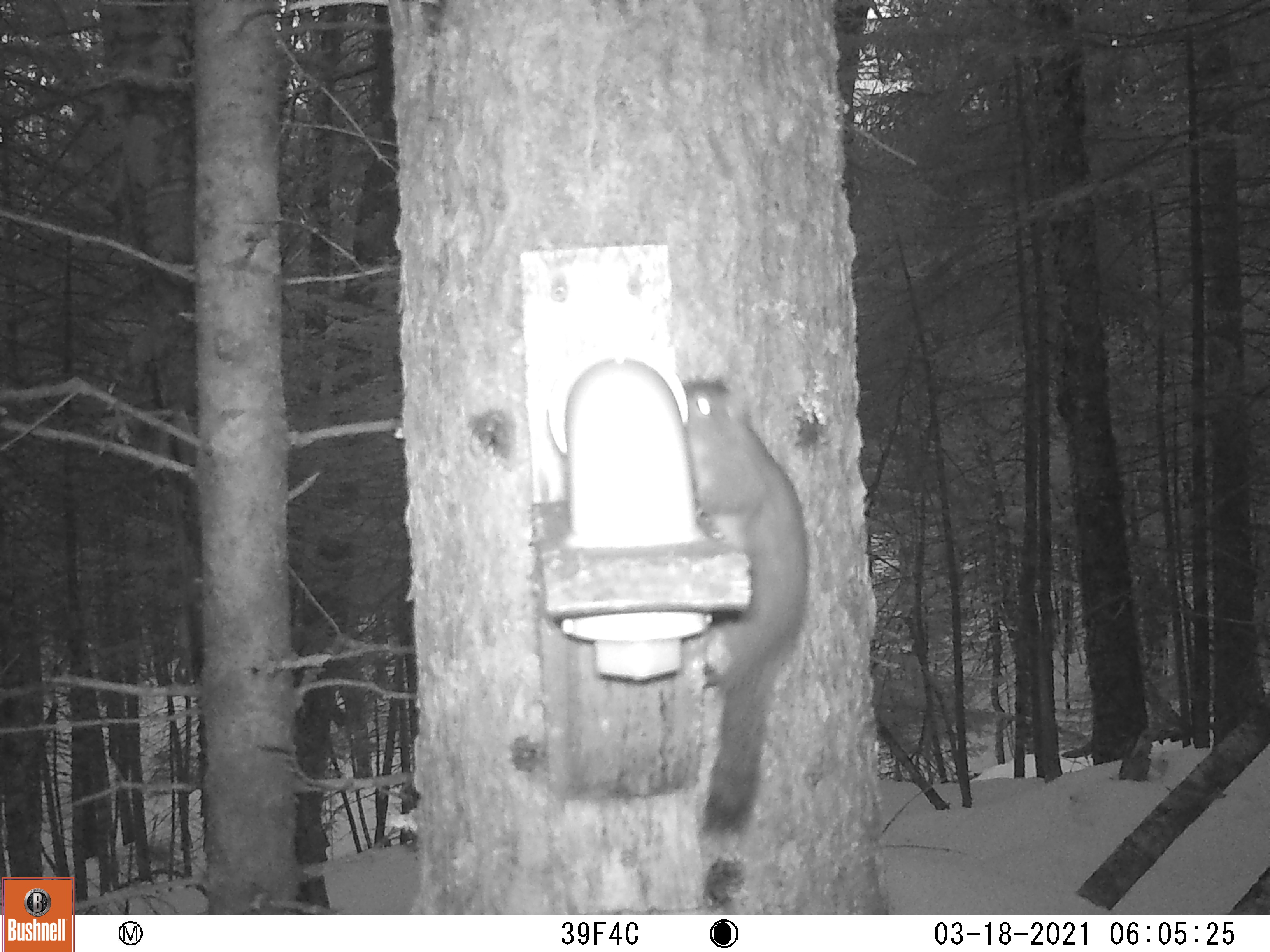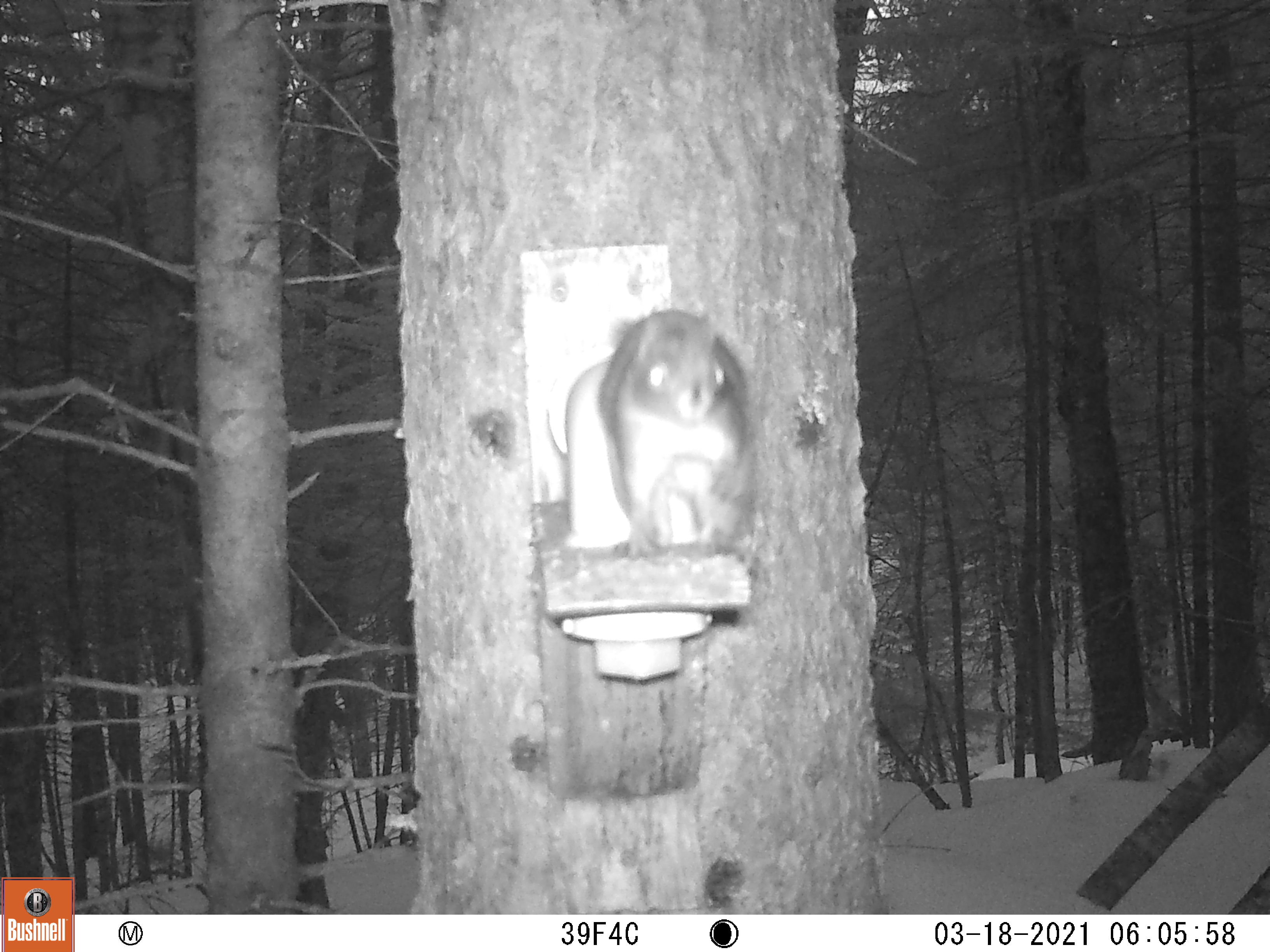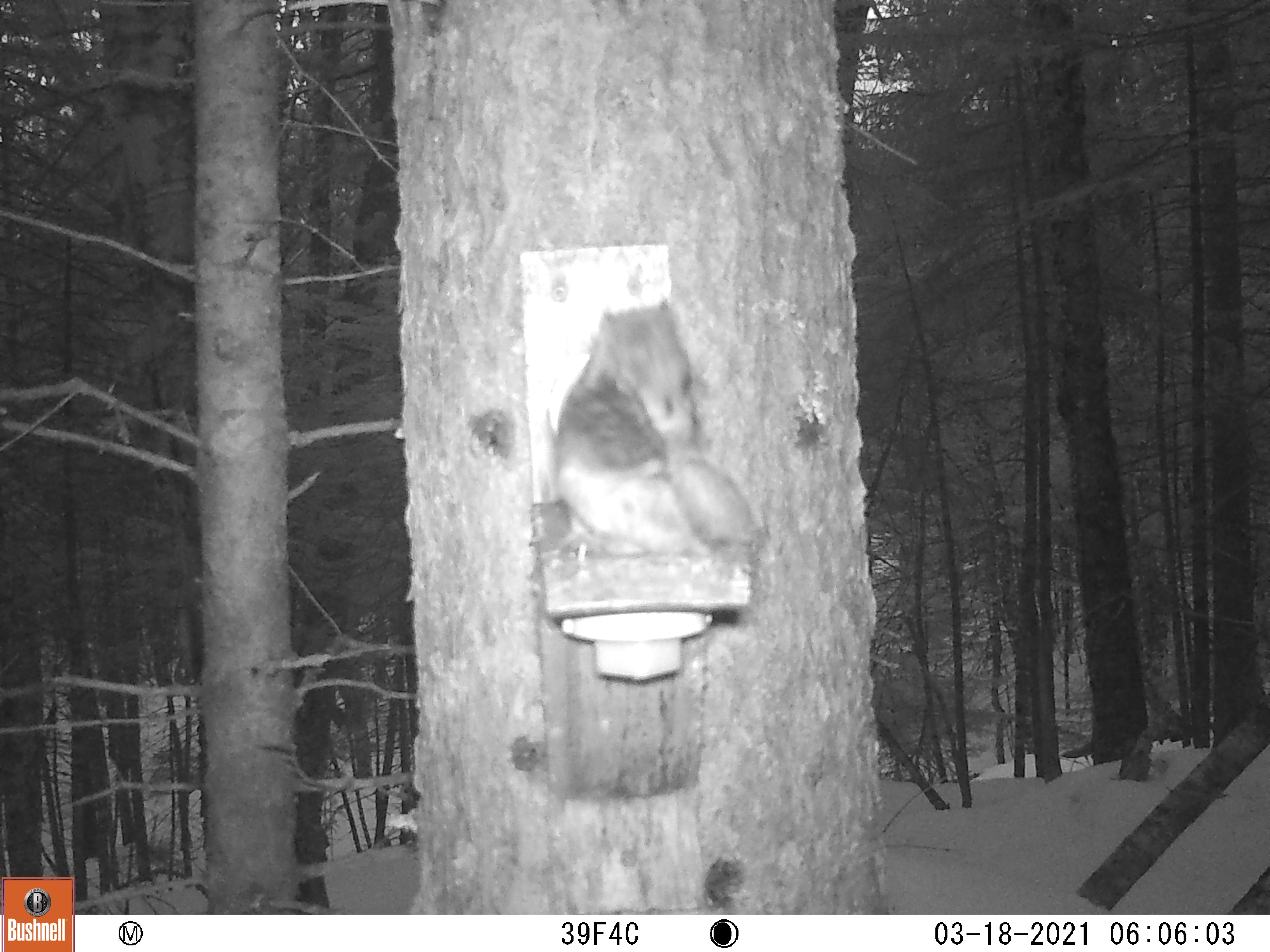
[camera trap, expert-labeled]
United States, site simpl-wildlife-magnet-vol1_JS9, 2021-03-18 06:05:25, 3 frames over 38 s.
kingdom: Animalia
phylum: Chordata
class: Mammalia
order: Rodentia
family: Sciuridae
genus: Tamiasciurus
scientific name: Tamiasciurus hudsonicus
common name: red squirrel